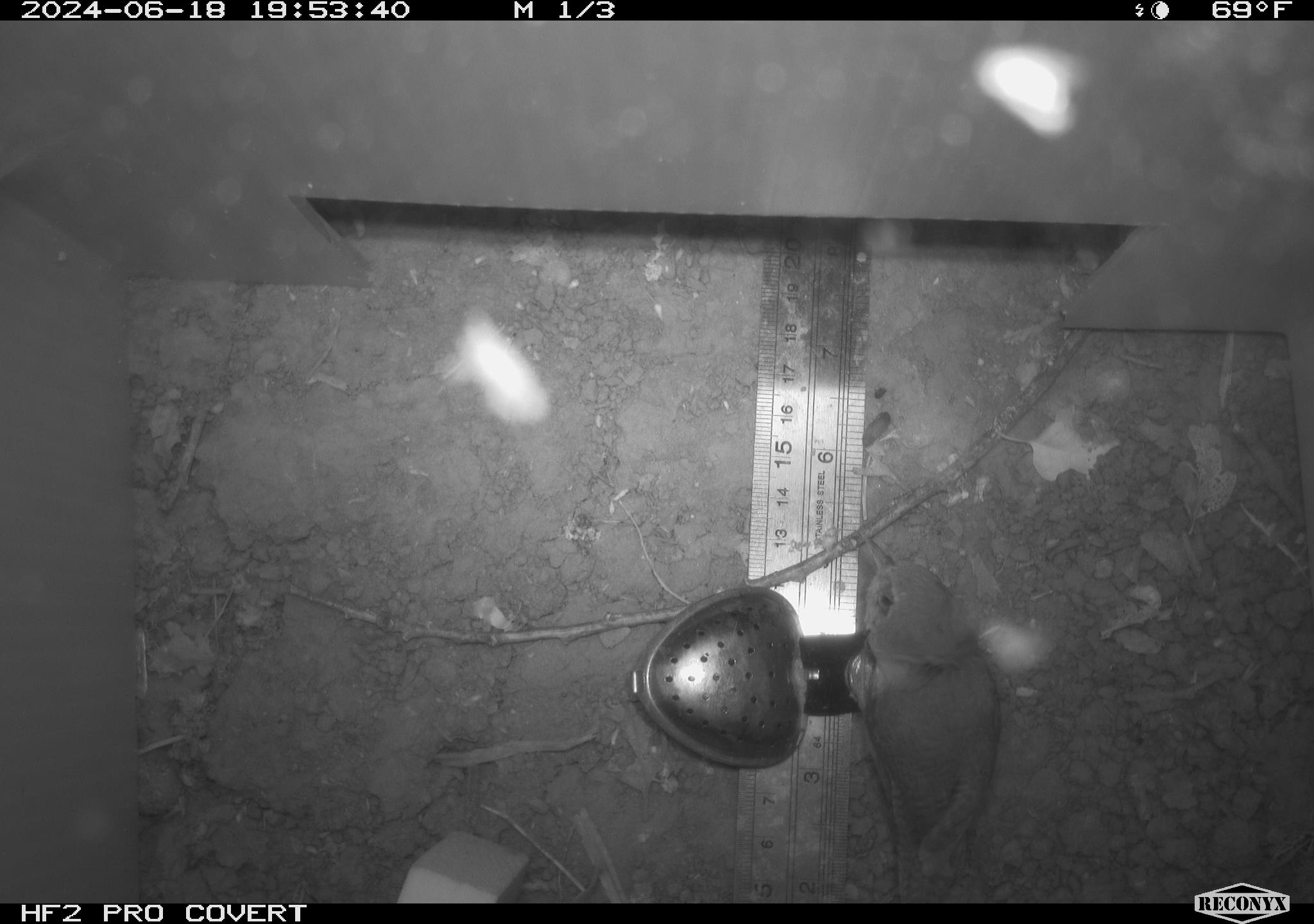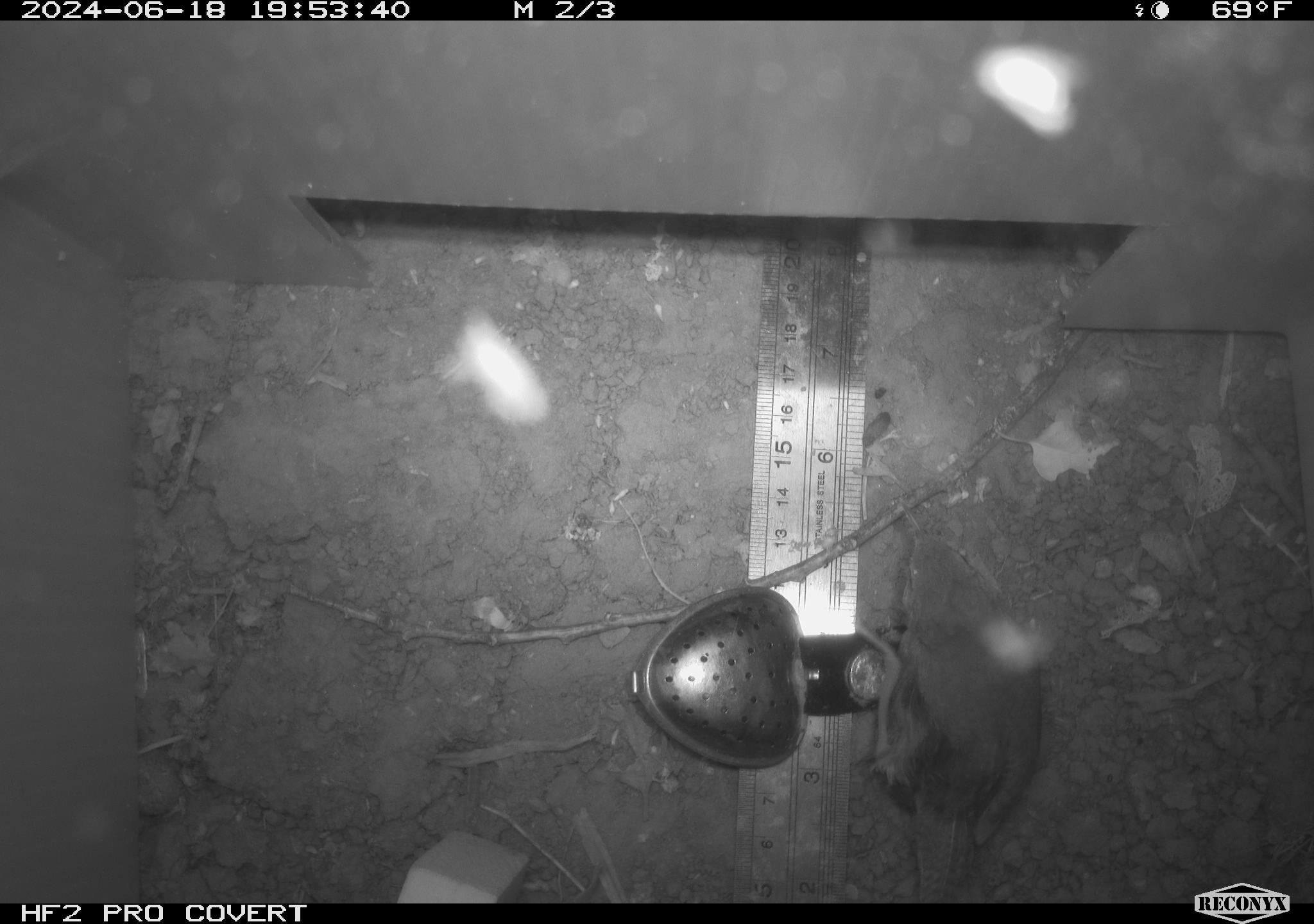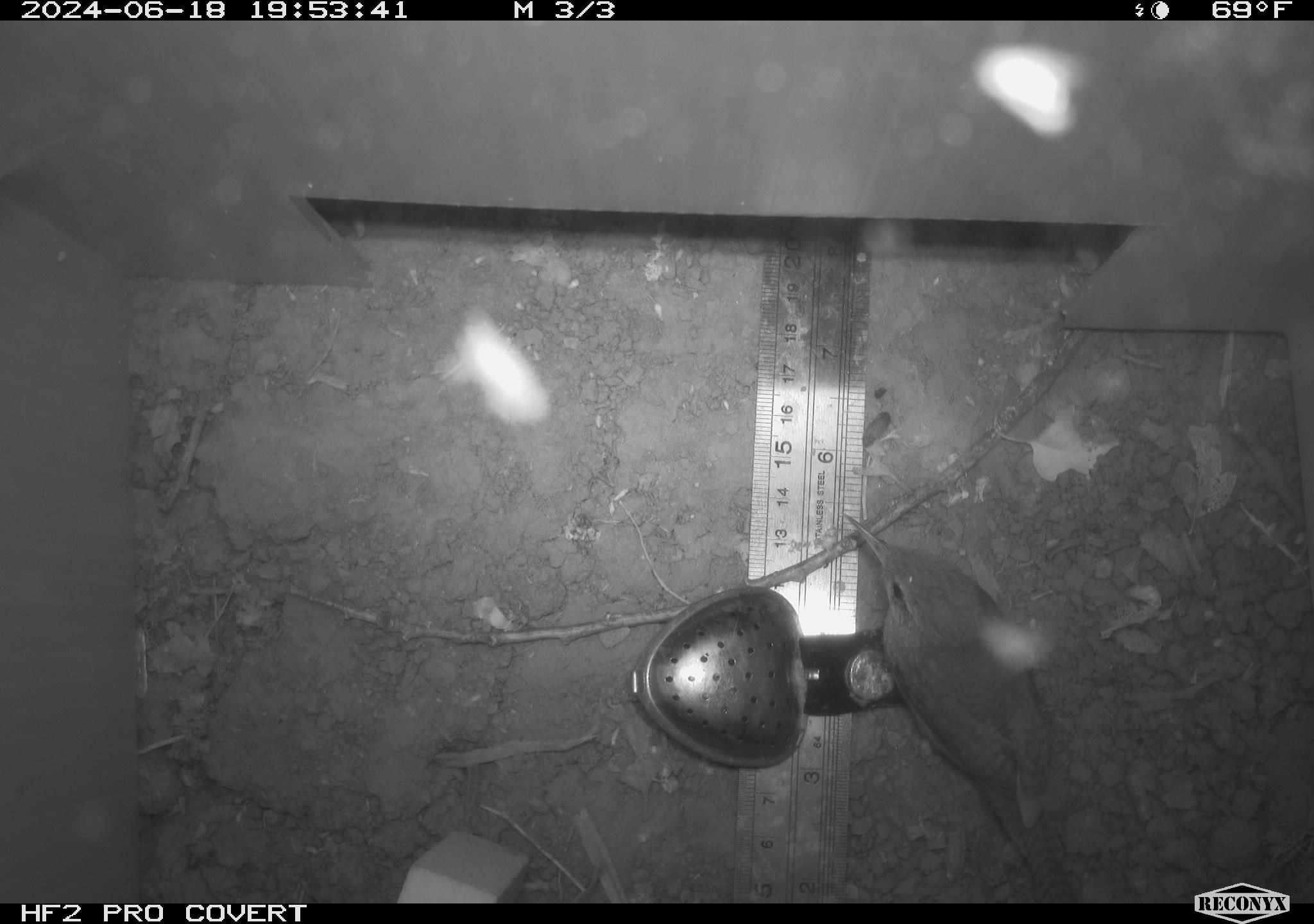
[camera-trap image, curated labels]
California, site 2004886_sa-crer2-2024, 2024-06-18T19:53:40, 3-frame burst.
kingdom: Animalia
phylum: Chordata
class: Aves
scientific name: Aves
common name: bird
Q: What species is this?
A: Bird (Aves).